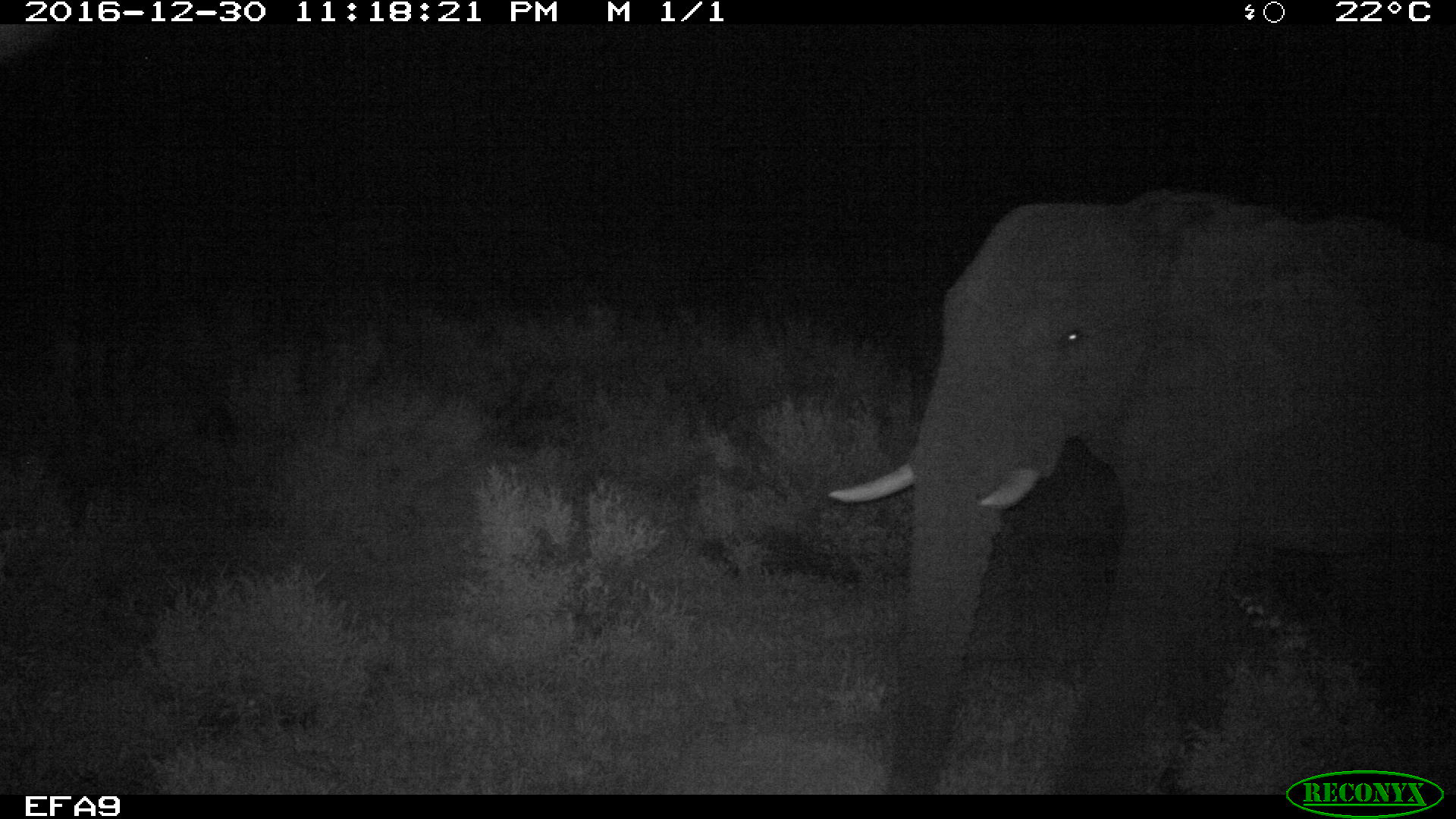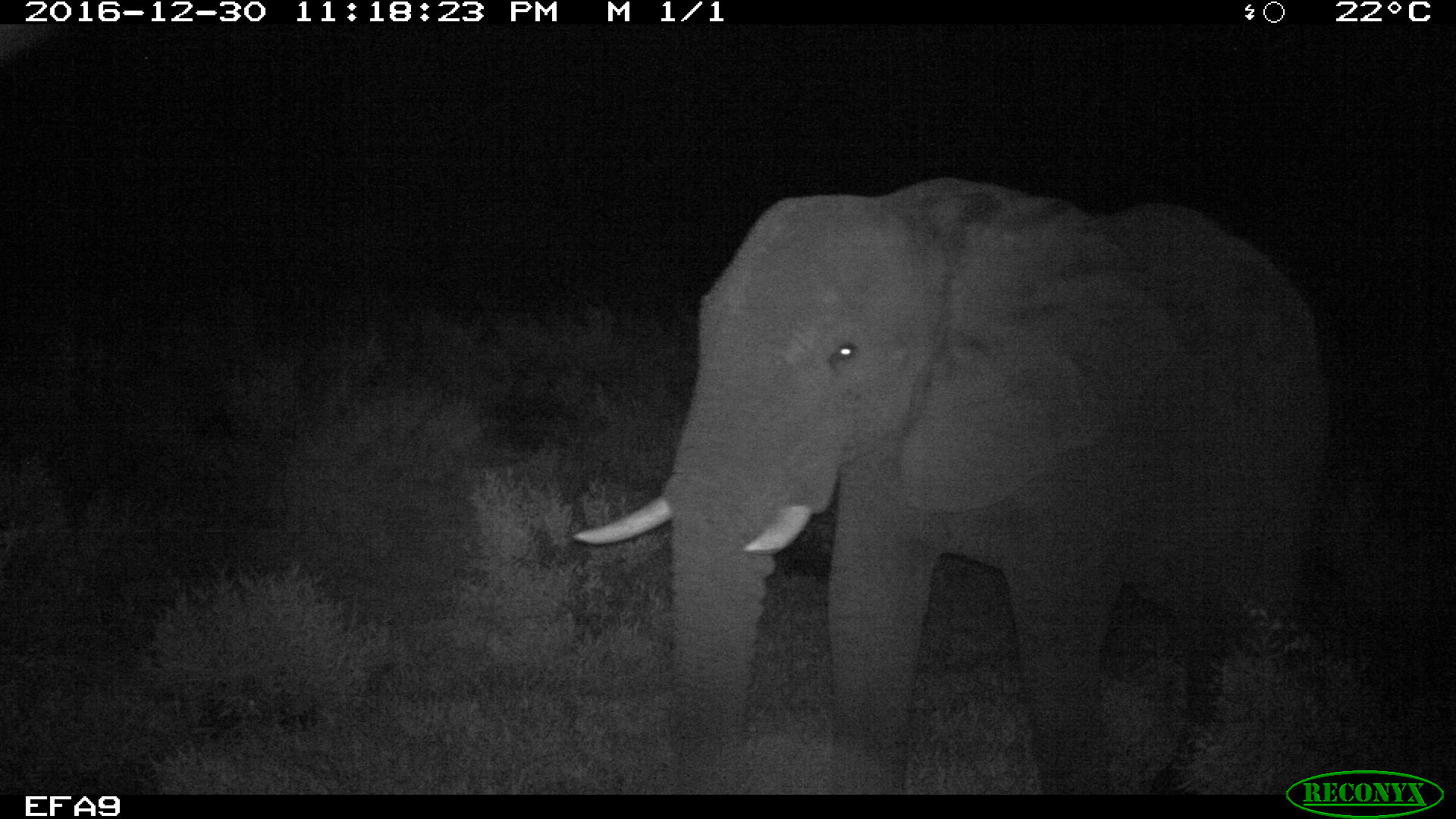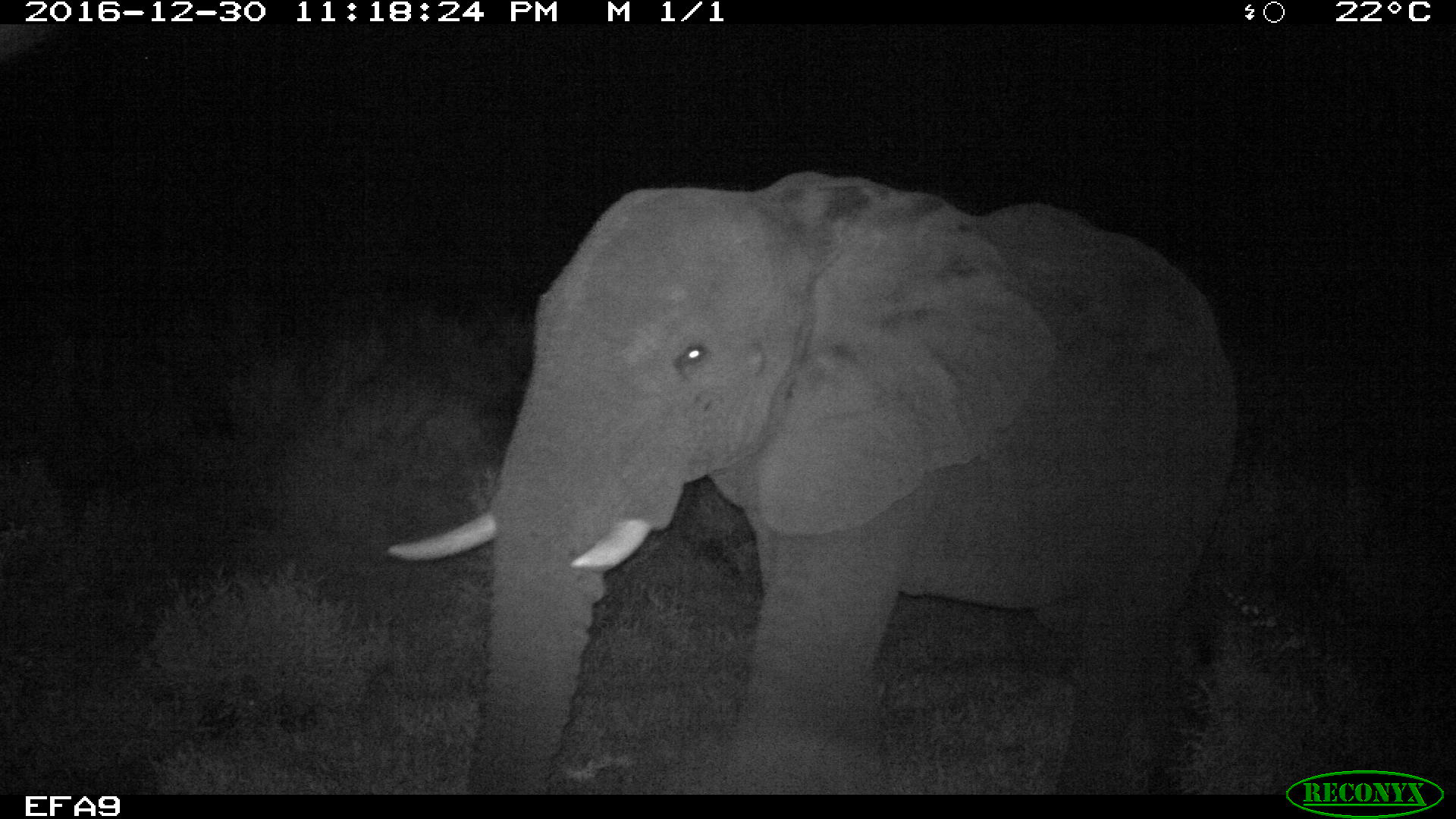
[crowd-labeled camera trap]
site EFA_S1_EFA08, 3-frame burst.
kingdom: Animalia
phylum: Chordata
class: Mammalia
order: Proboscidea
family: Elephantidae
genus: Loxodonta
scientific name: Loxodonta africana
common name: african bush elephant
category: elephant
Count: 1.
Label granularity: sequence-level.